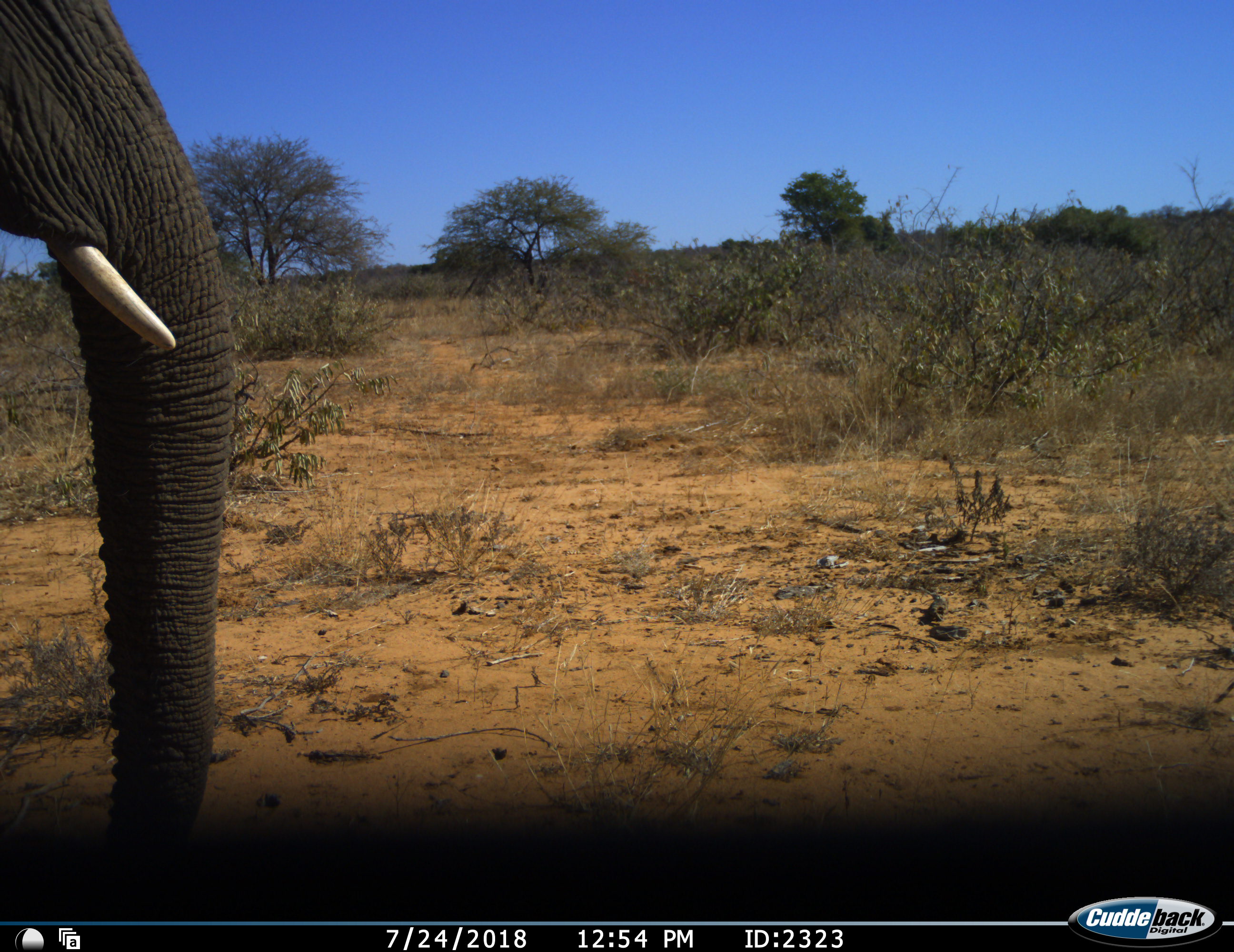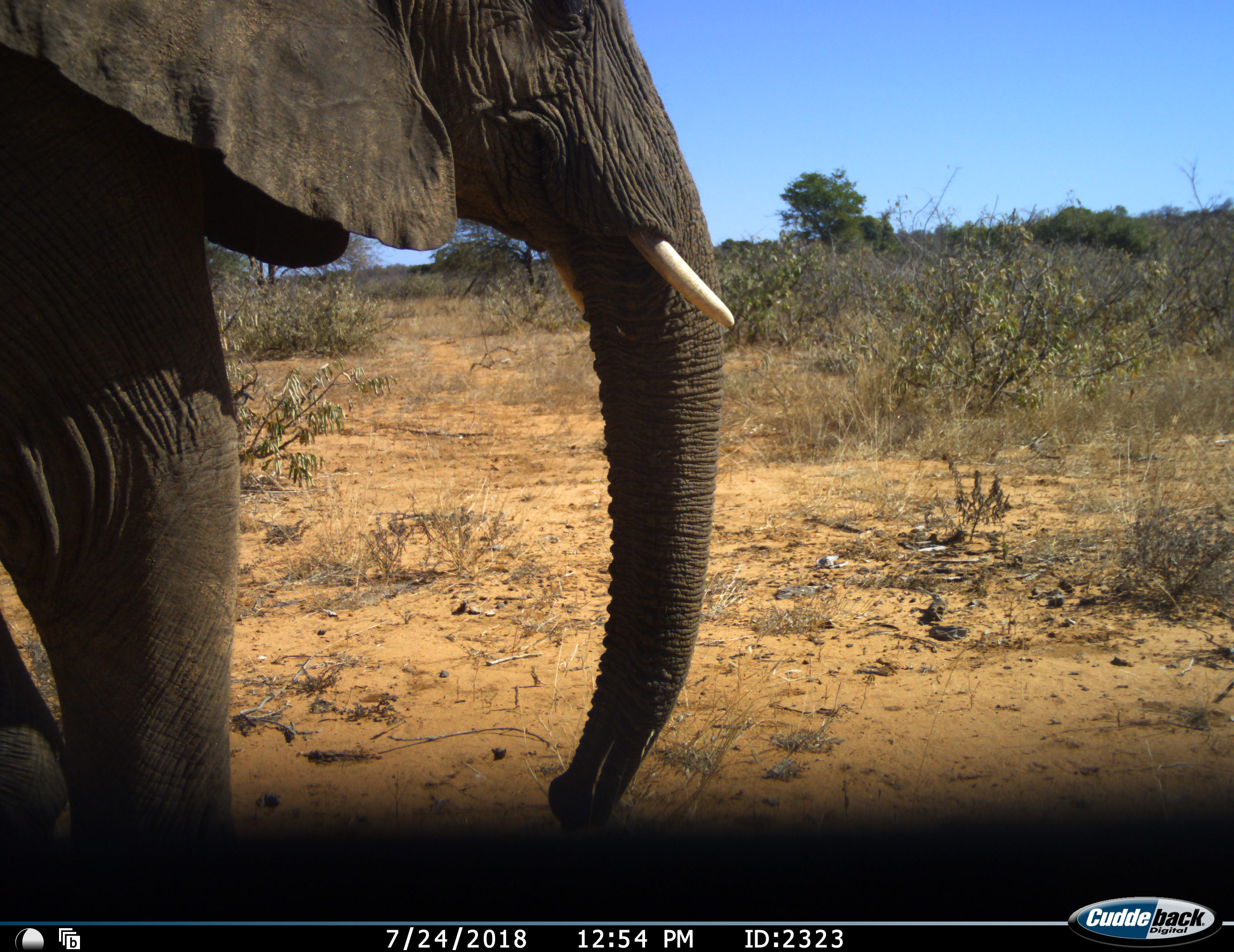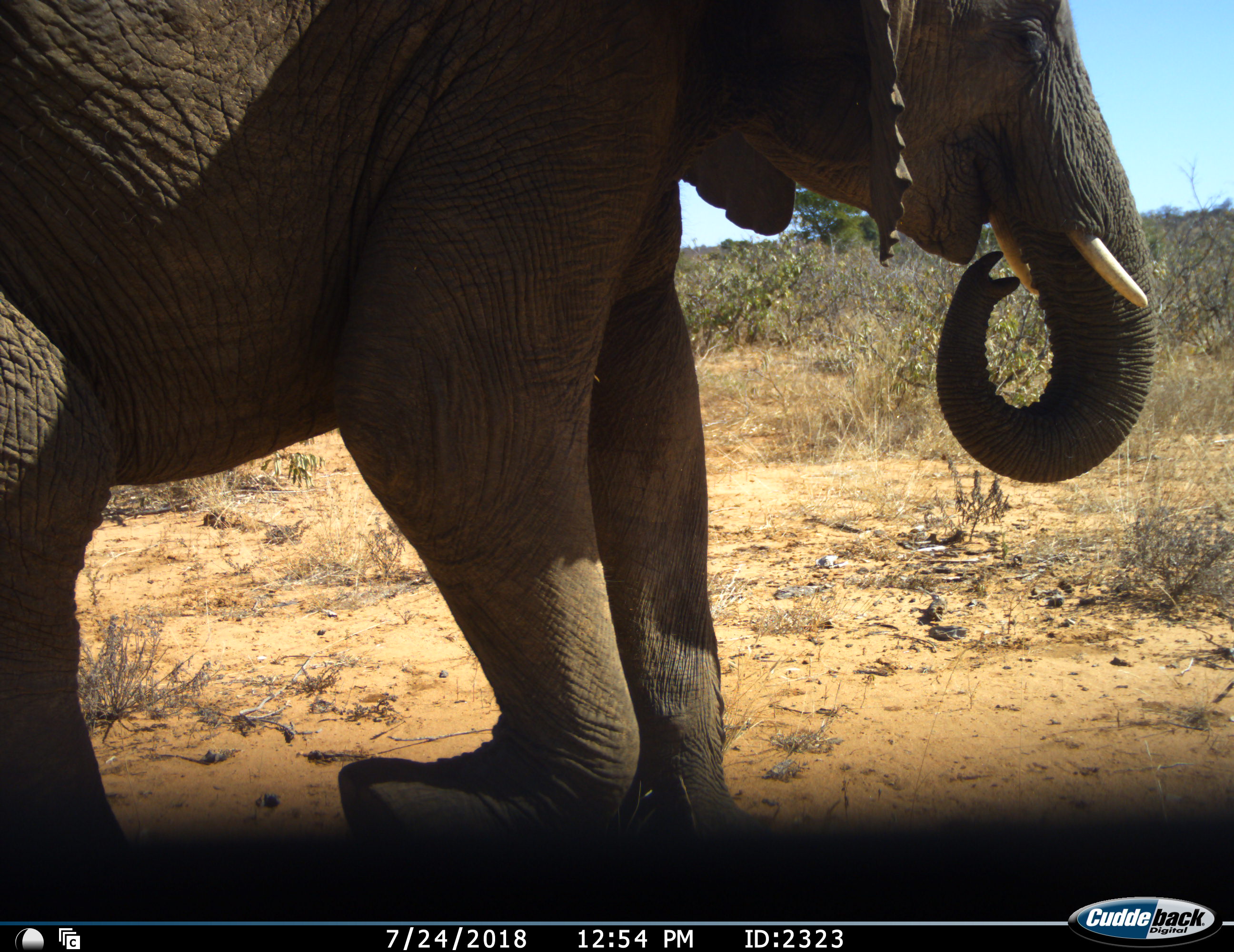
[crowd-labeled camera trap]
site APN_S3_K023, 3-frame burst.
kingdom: Animalia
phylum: Chordata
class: Mammalia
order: Proboscidea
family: Elephantidae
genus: Loxodonta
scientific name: Loxodonta africana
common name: african bush elephant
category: elephant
Elephant (african bush elephant) (Loxodonta africana), count 1. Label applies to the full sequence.